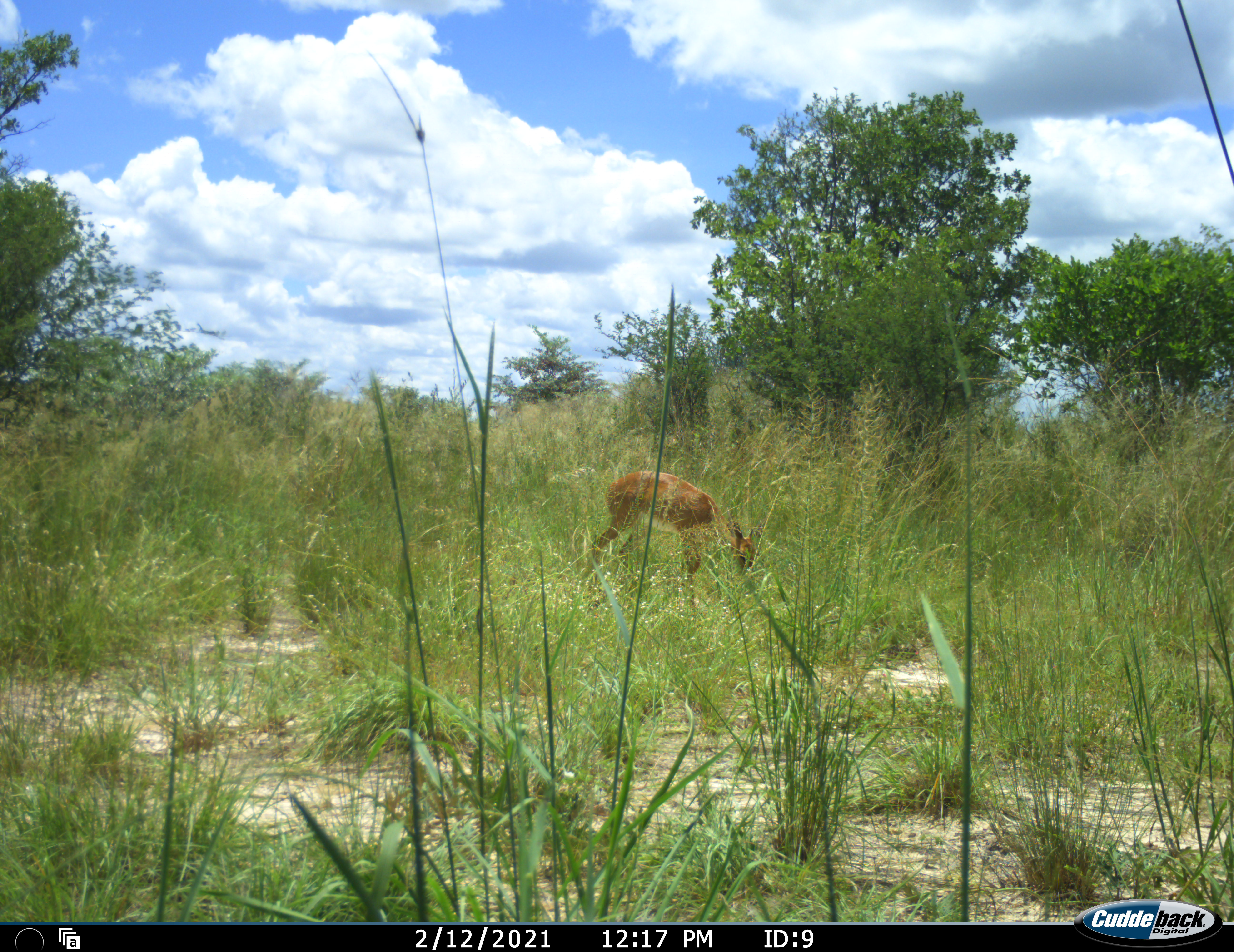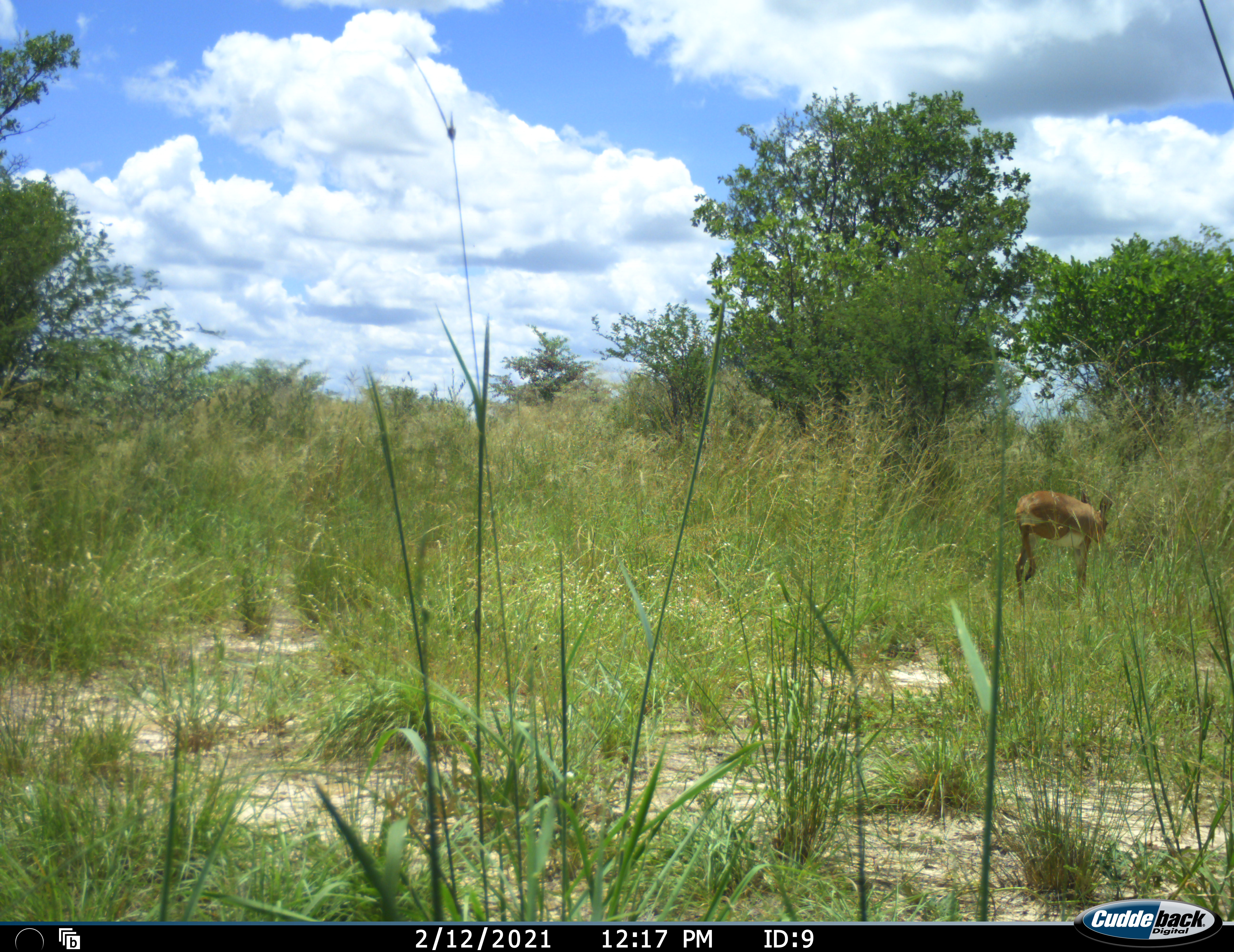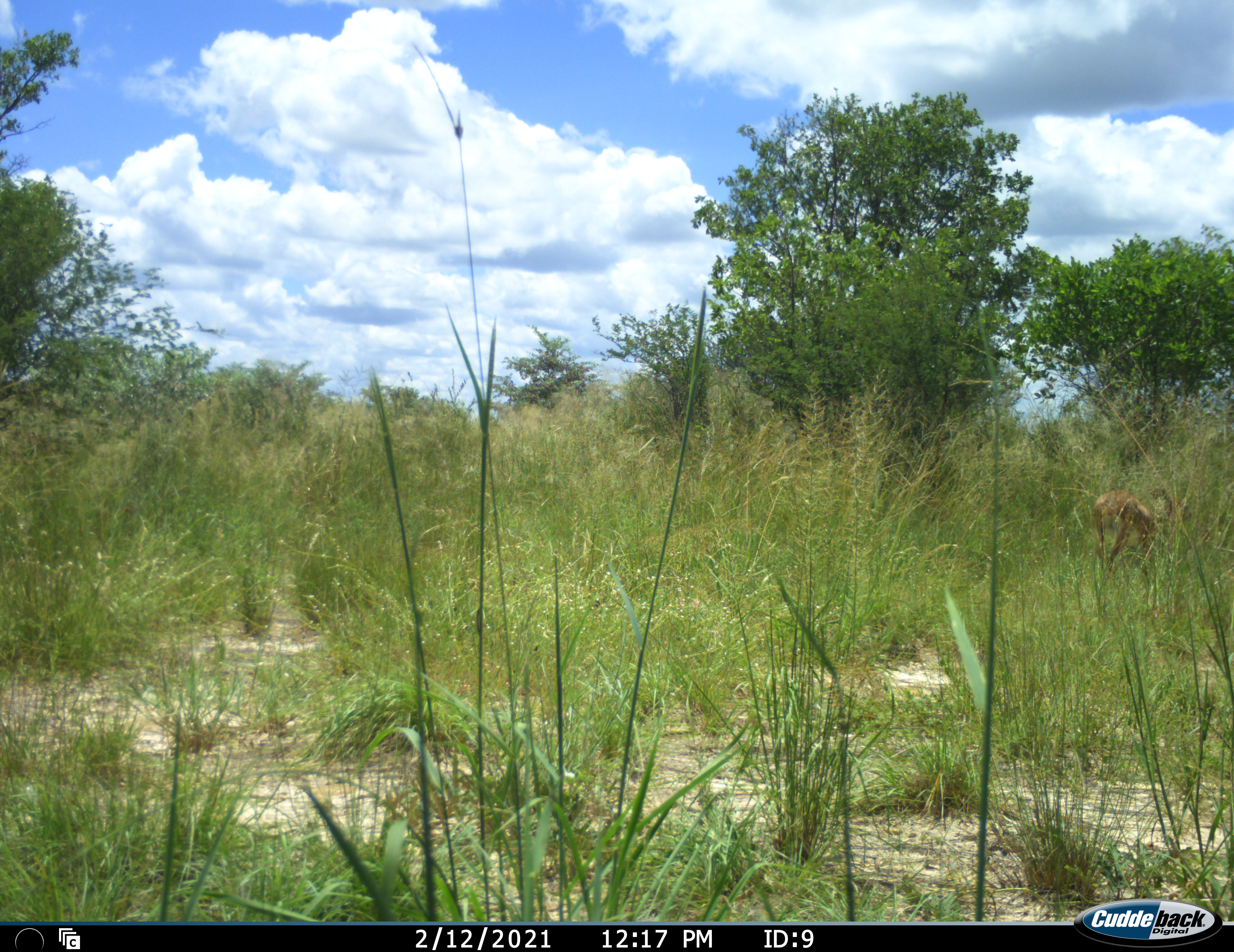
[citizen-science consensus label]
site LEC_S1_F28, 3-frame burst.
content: unidentified animal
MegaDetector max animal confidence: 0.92